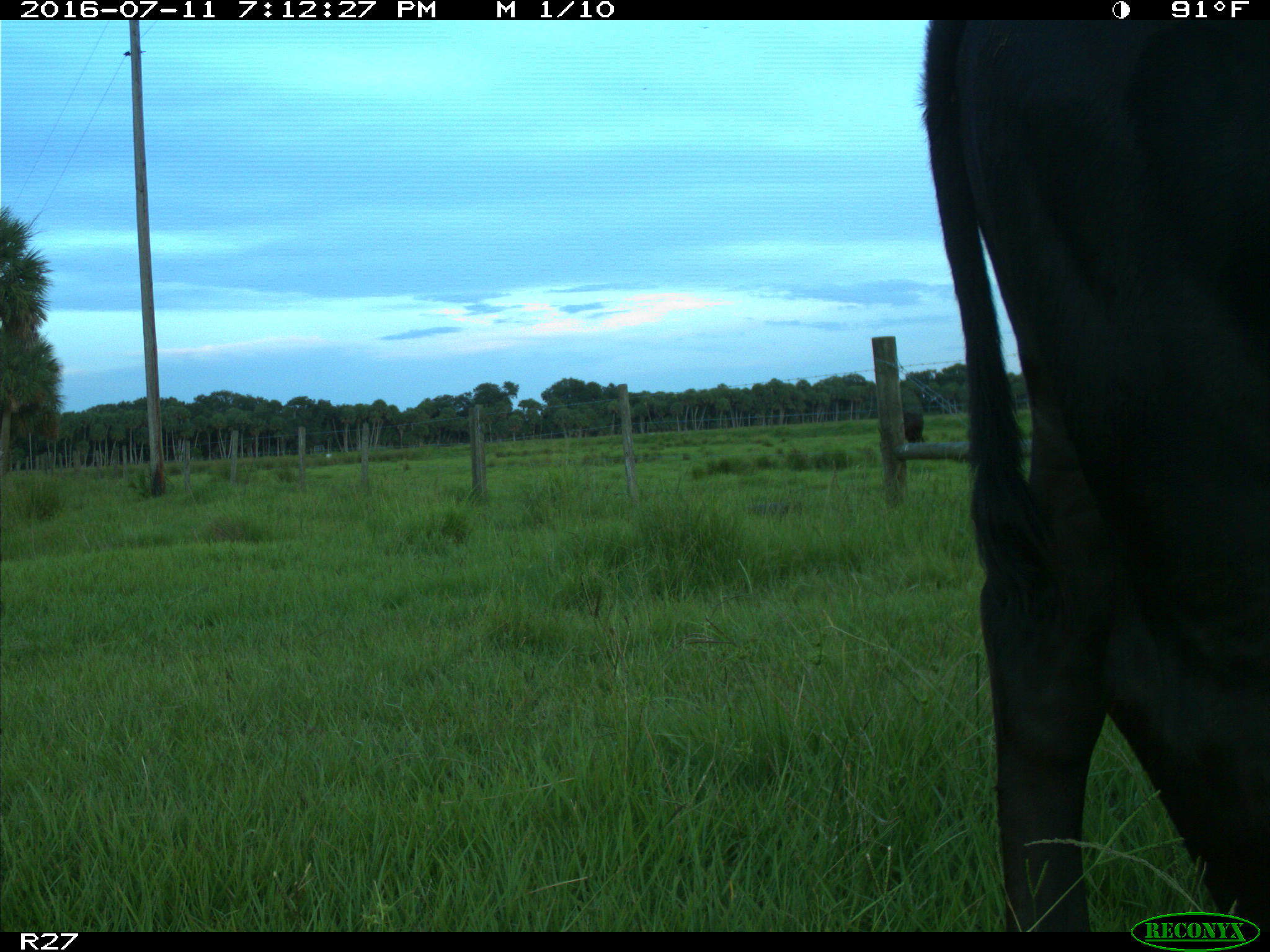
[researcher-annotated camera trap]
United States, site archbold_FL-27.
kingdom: Animalia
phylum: Chordata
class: Mammalia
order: Artiodactyla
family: Bovidae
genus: Bos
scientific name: Bos taurus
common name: domestic cow